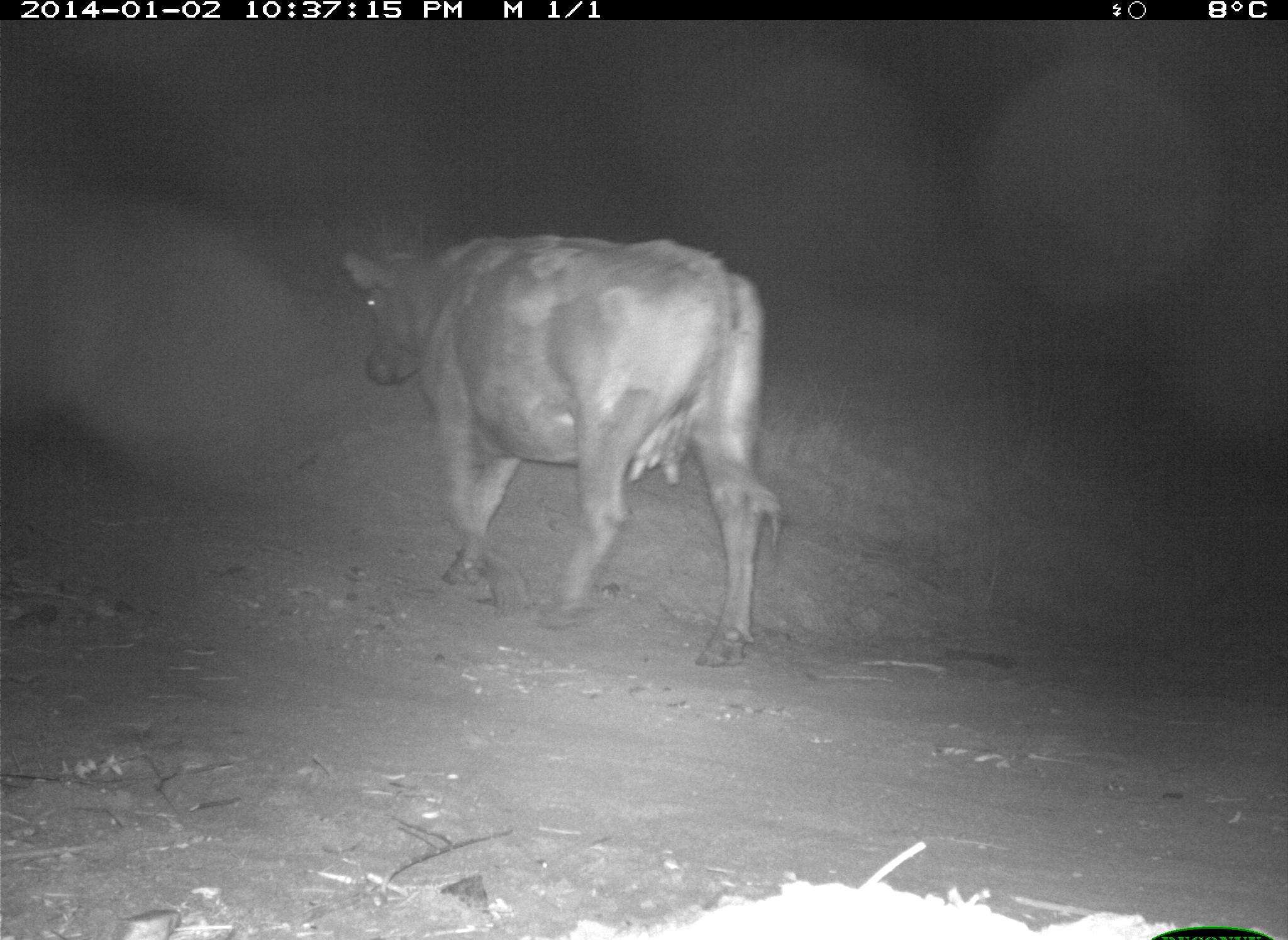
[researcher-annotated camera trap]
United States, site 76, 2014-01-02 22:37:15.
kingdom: Animalia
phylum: Chordata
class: Mammalia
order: Artiodactyla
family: Bovidae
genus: Bos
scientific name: Bos taurus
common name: cow